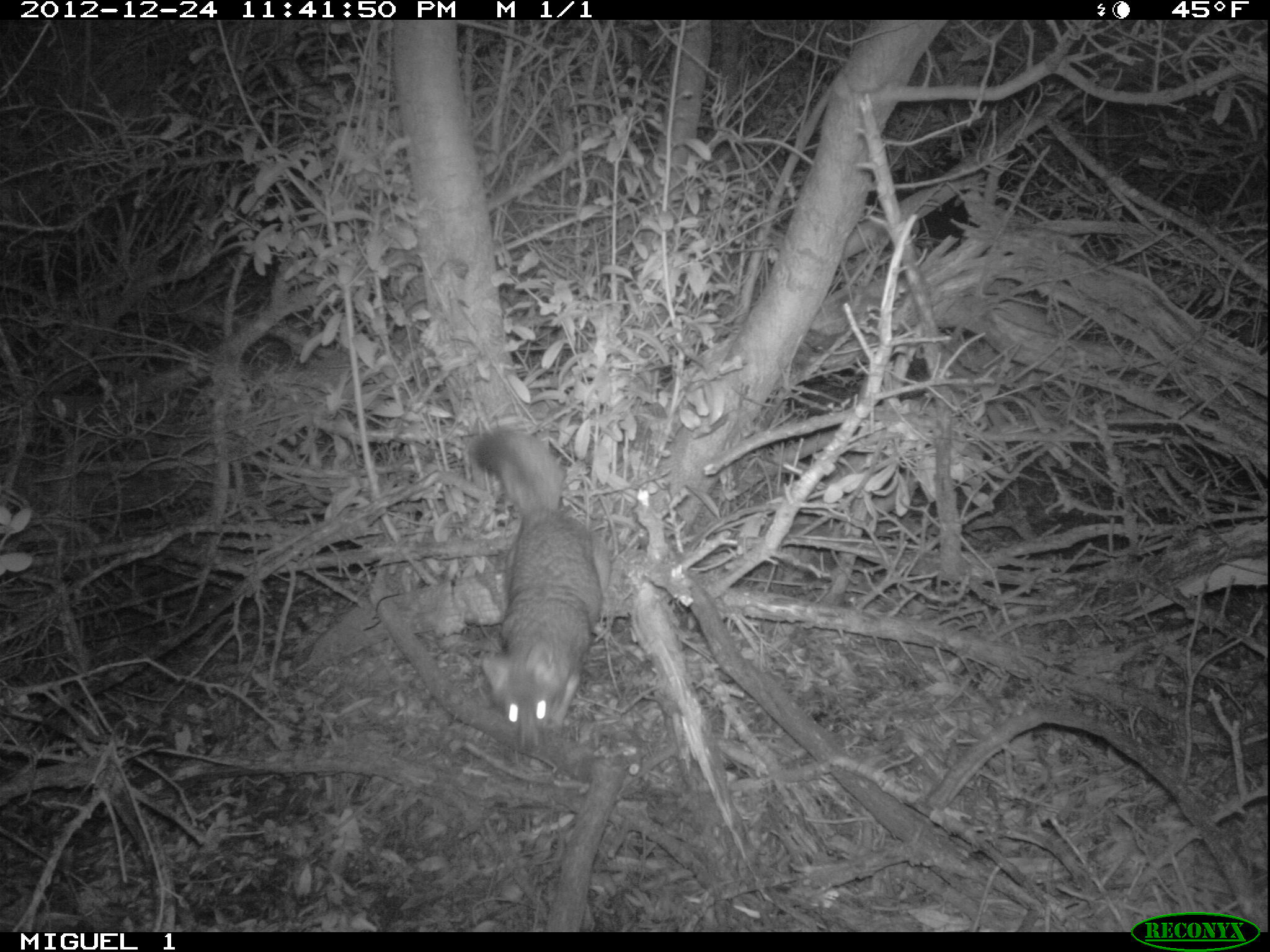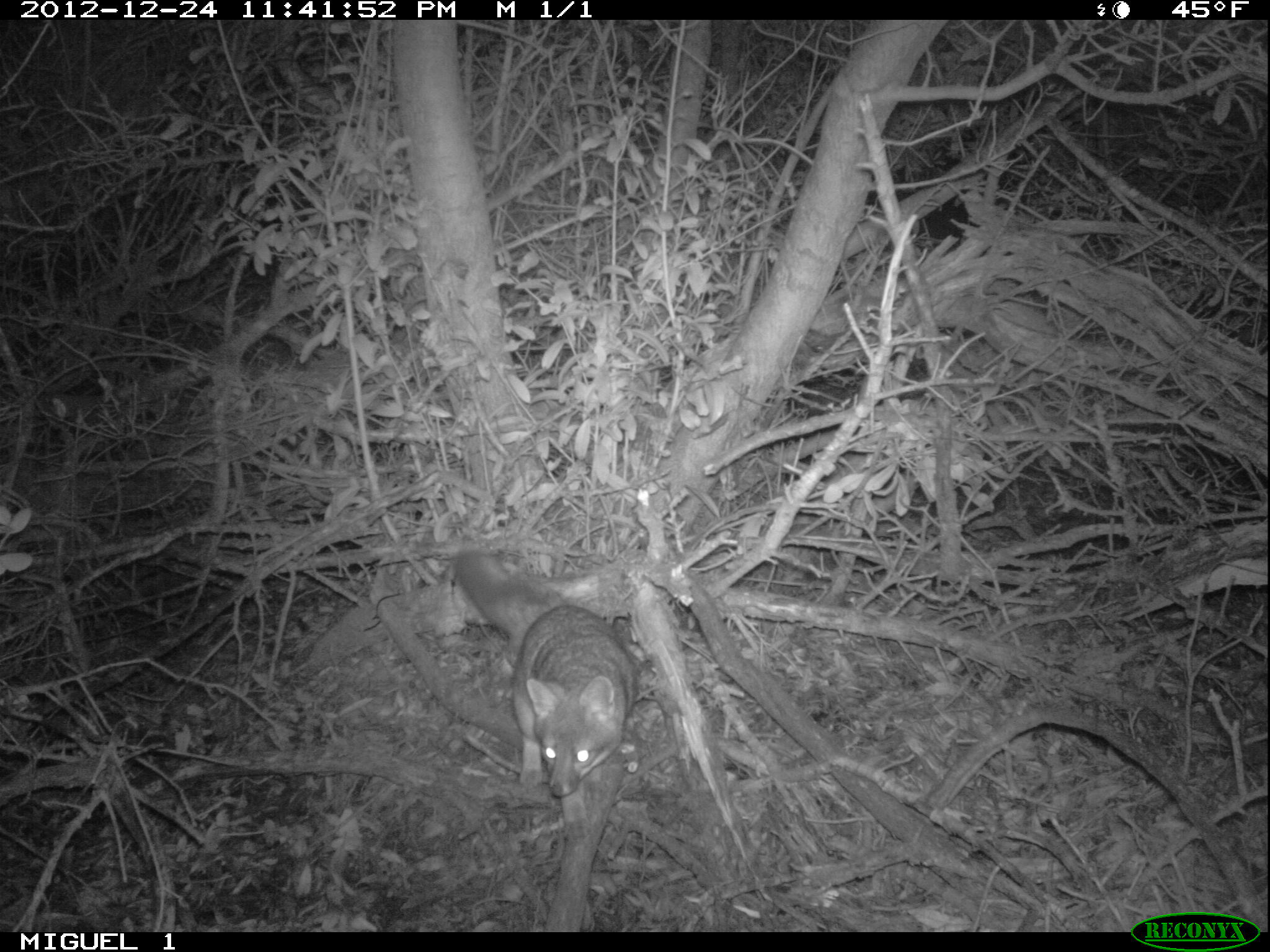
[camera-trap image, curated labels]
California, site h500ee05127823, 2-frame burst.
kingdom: Animalia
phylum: Chordata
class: Mammalia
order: Carnivora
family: Canidae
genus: Urocyon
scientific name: Urocyon littoralis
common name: island fox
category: fox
Fox (island fox) (Urocyon littoralis).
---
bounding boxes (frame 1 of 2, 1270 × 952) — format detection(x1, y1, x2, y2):
fox: detection(466, 424, 611, 754)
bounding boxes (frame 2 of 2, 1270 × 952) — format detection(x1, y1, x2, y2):
fox: detection(451, 549, 641, 845)